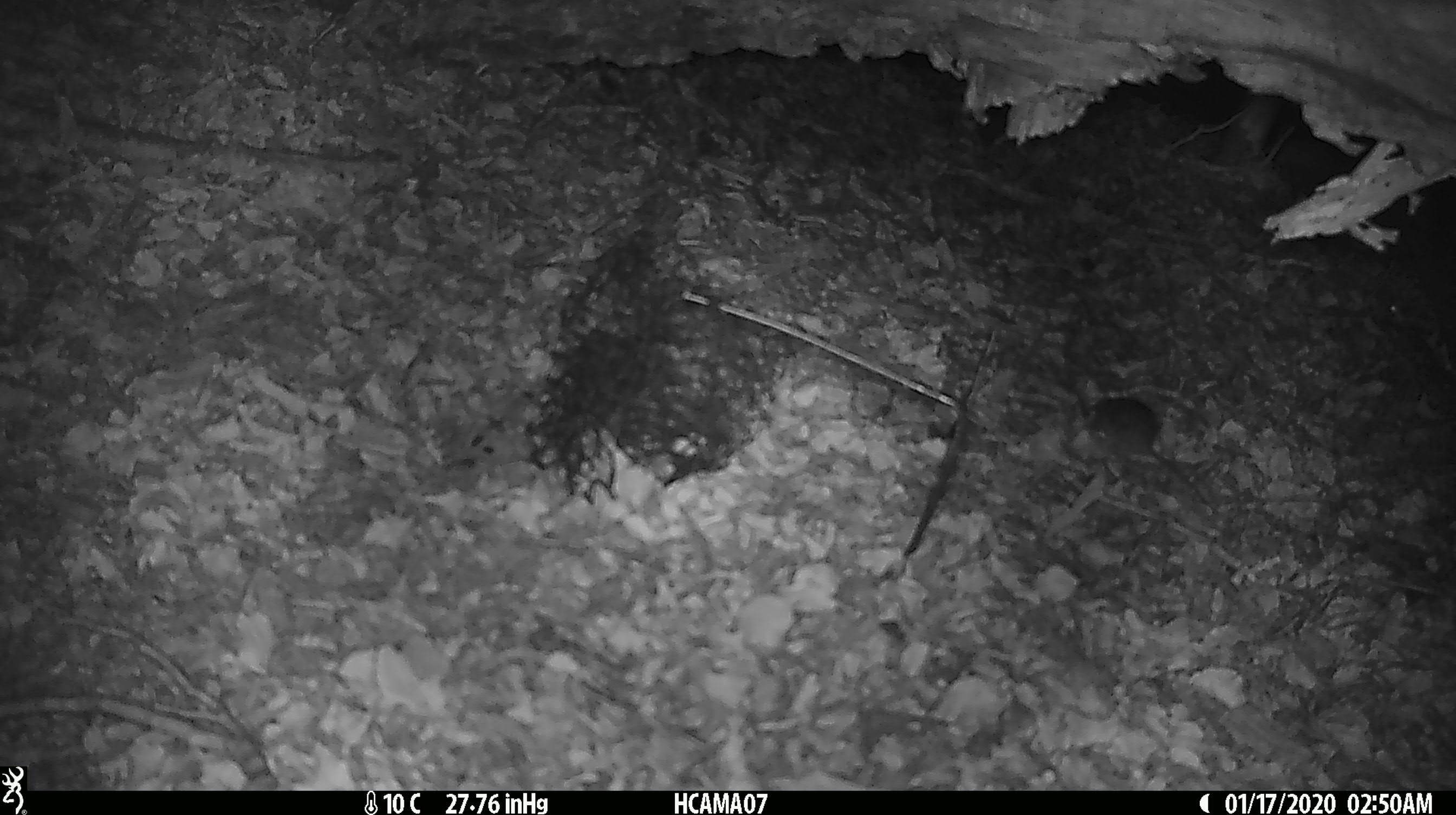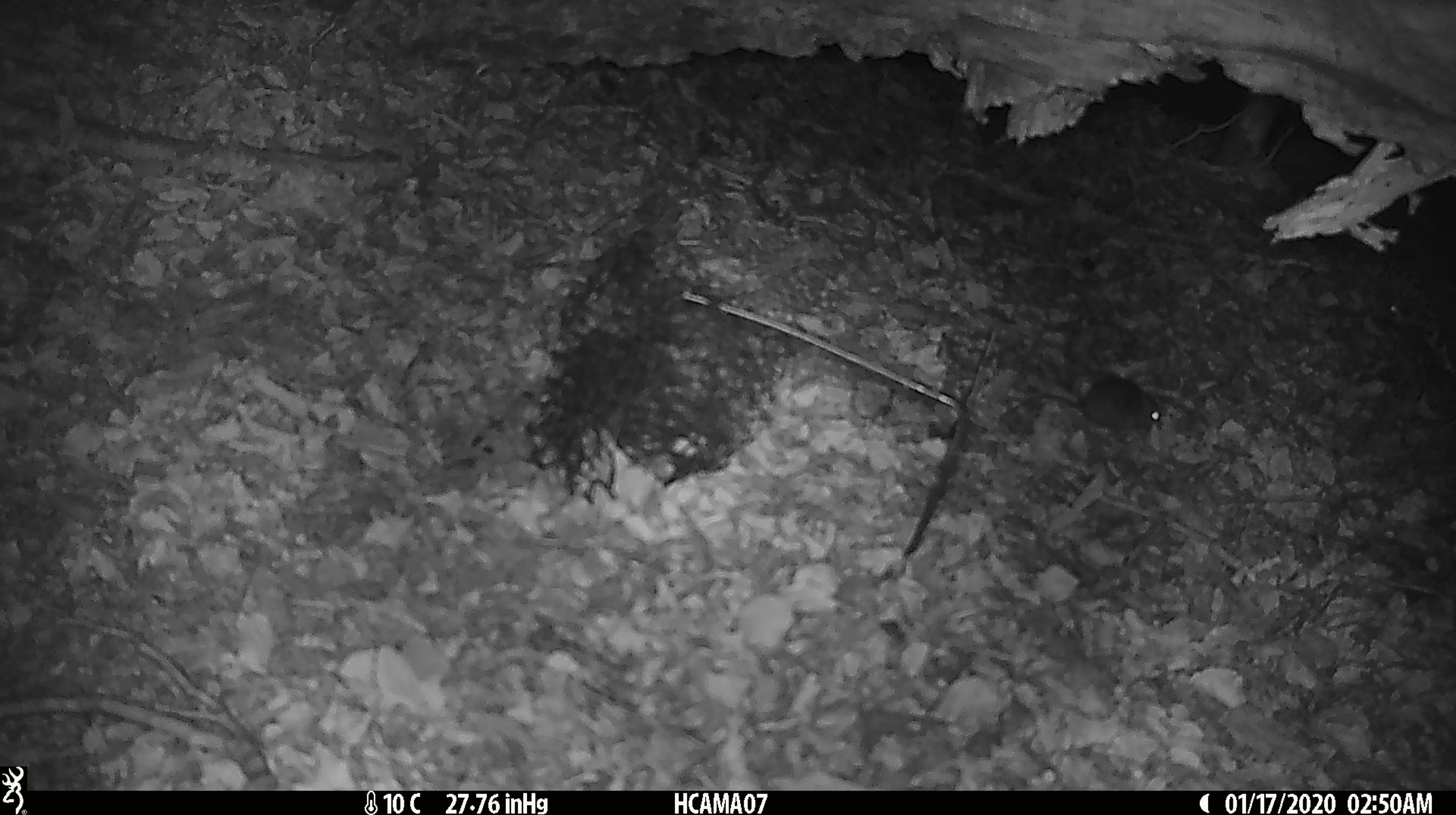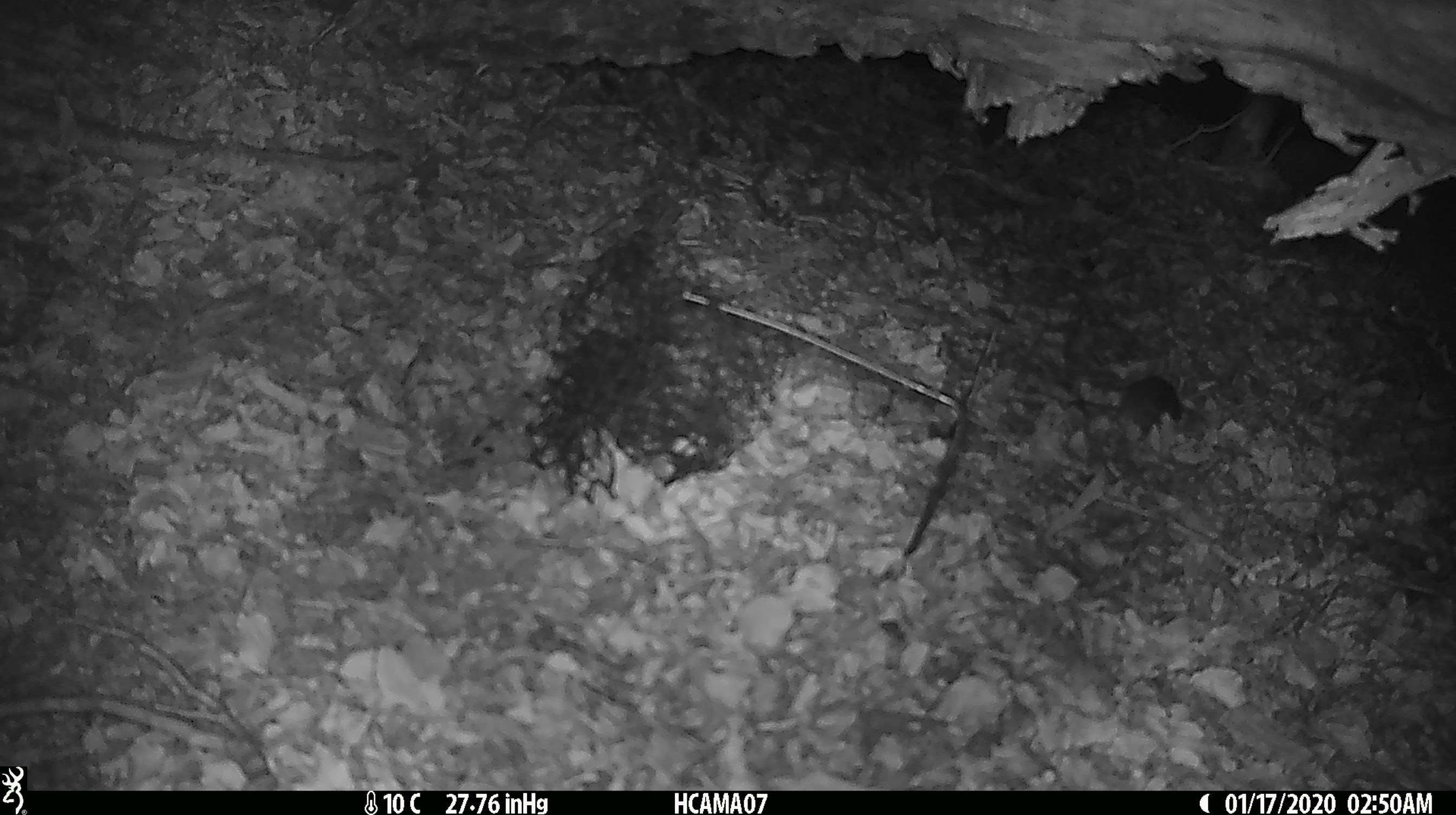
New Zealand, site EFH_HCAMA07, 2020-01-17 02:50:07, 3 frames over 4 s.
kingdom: Animalia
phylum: Chordata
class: Mammalia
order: Rodentia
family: Muridae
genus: Mus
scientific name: Mus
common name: mouse